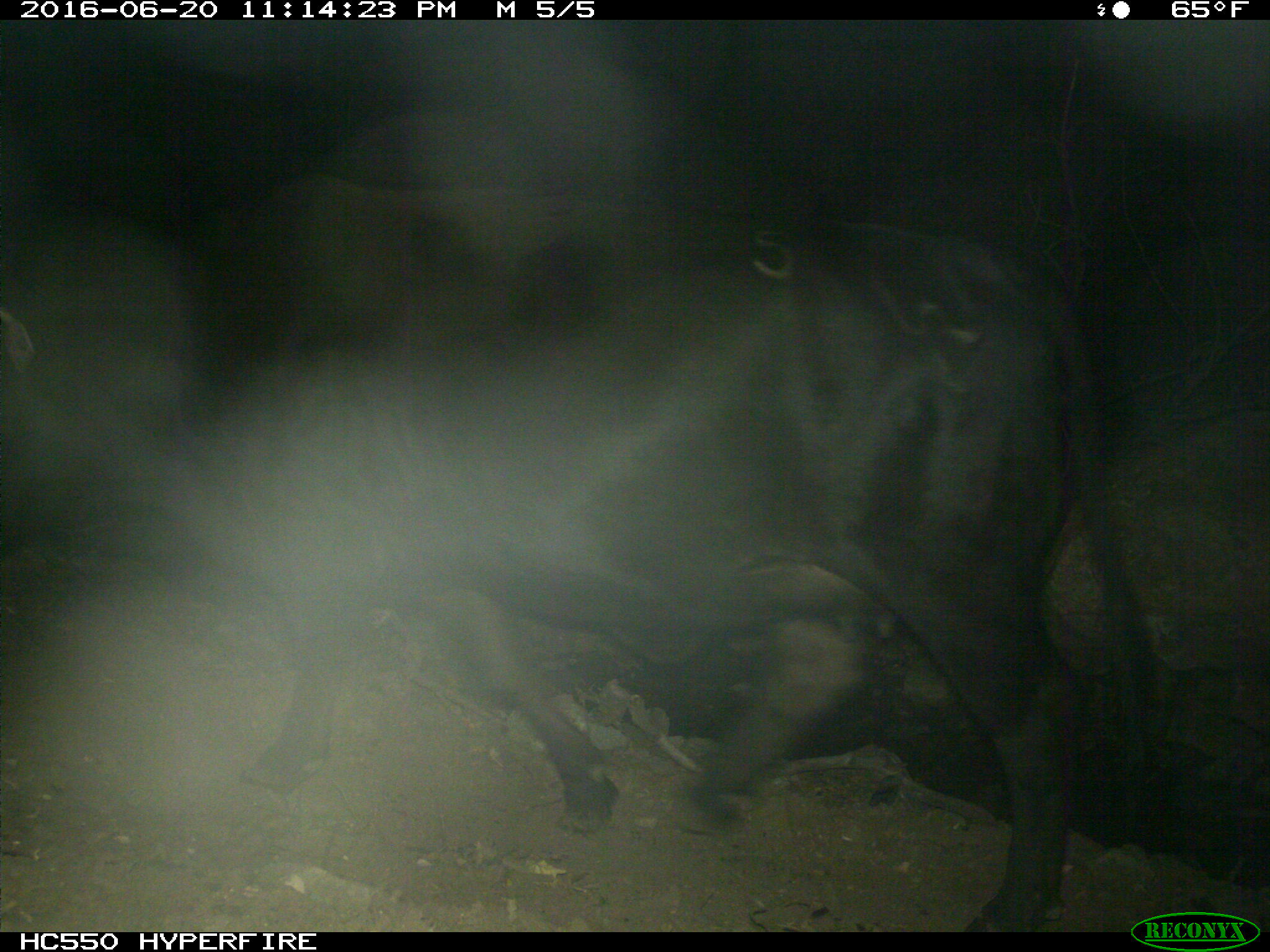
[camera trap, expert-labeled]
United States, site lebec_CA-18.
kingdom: Animalia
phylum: Chordata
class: Mammalia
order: Artiodactyla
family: Bovidae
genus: Bos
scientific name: Bos taurus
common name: domestic cow